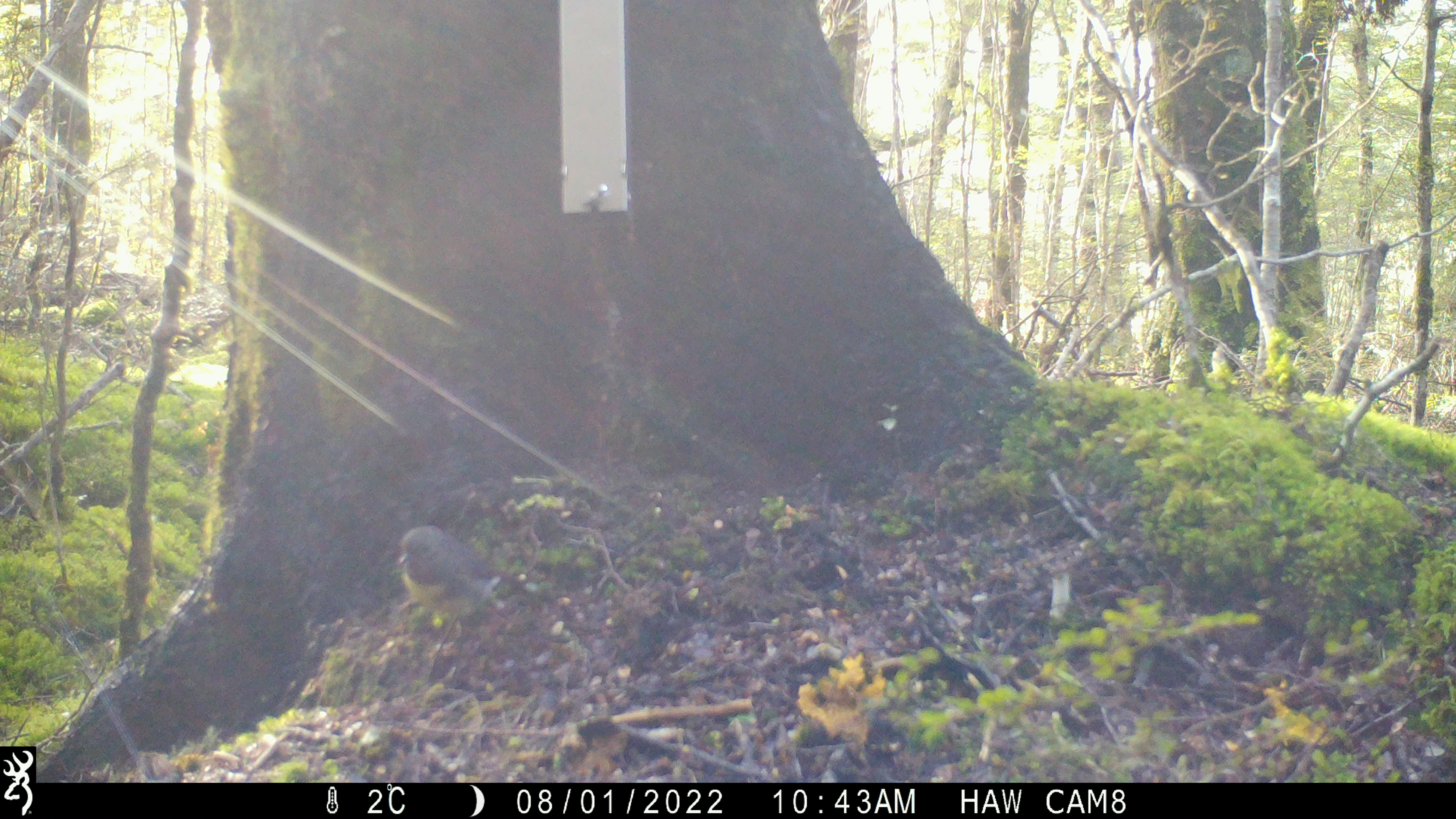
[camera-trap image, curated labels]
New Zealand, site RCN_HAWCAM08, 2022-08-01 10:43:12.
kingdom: Animalia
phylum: Chordata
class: Aves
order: Passeriformes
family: Petroicidae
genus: Petroica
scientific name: Petroica australis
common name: new zealand robin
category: robin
Robin (new zealand robin) (Petroica australis).